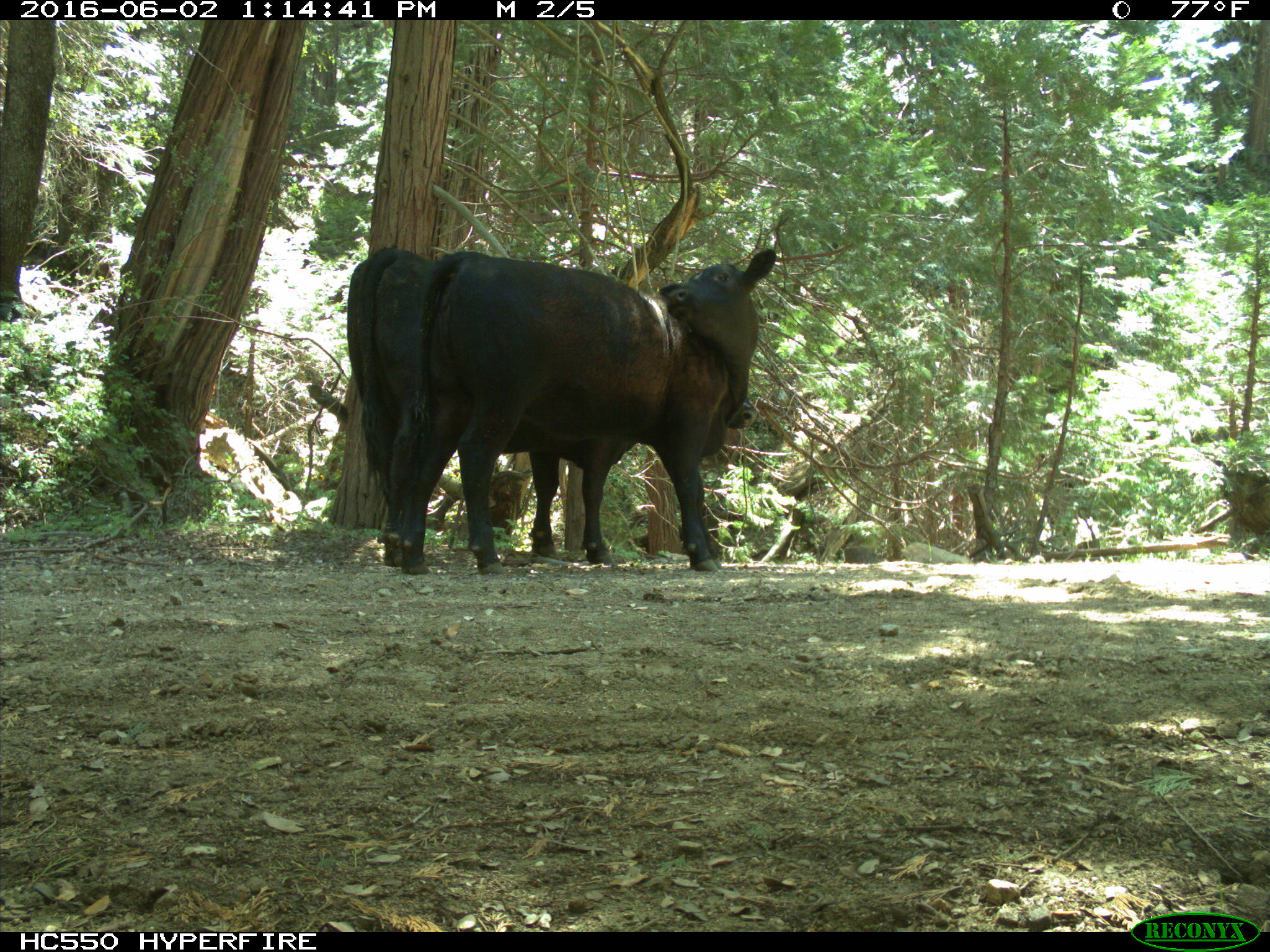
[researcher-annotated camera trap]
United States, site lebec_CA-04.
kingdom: Animalia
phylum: Chordata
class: Mammalia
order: Artiodactyla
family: Bovidae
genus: Bos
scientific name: Bos taurus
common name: domestic cow